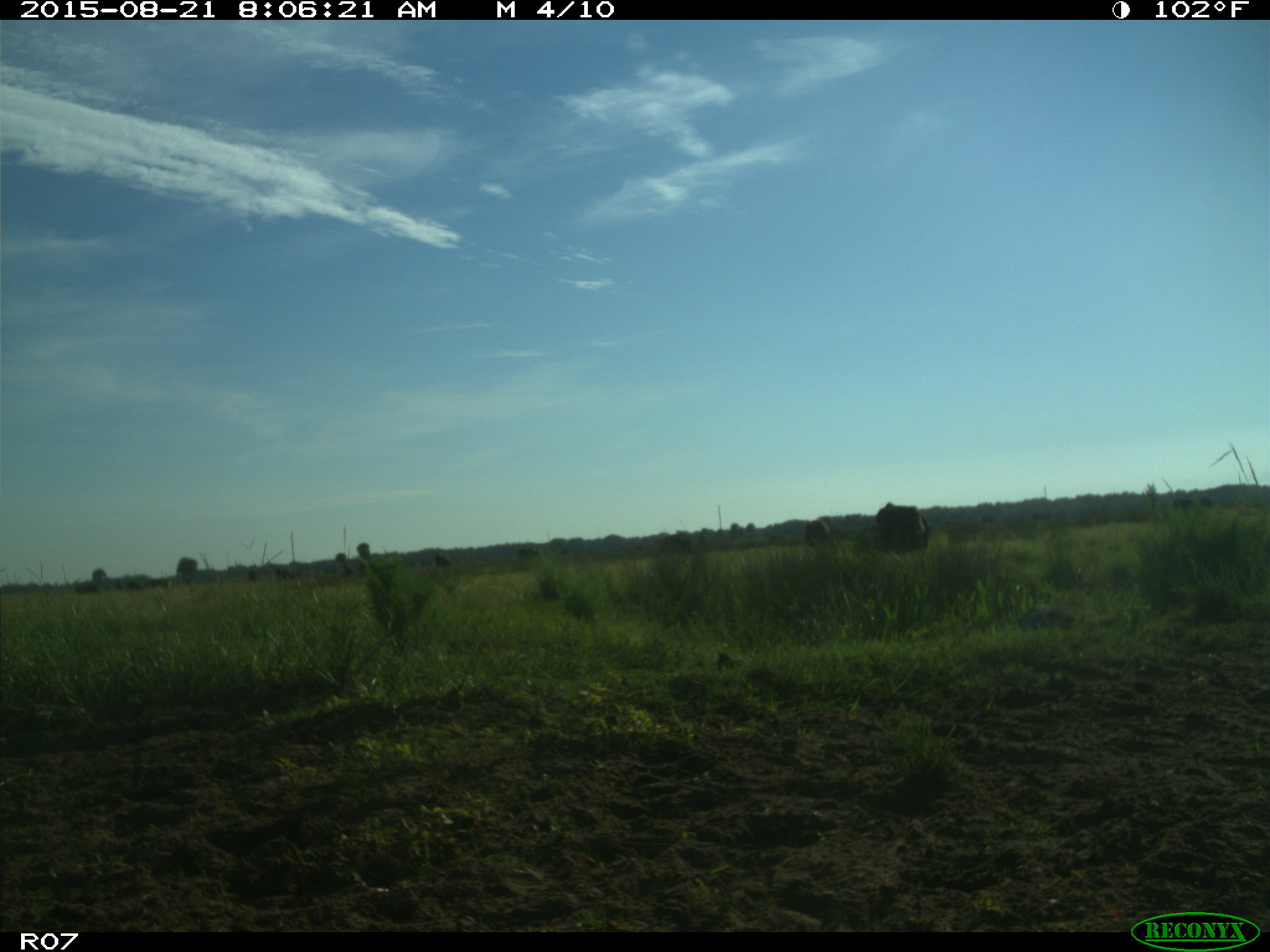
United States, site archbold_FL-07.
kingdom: Animalia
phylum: Chordata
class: Mammalia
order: Artiodactyla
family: Bovidae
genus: Bos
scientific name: Bos taurus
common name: domestic cow